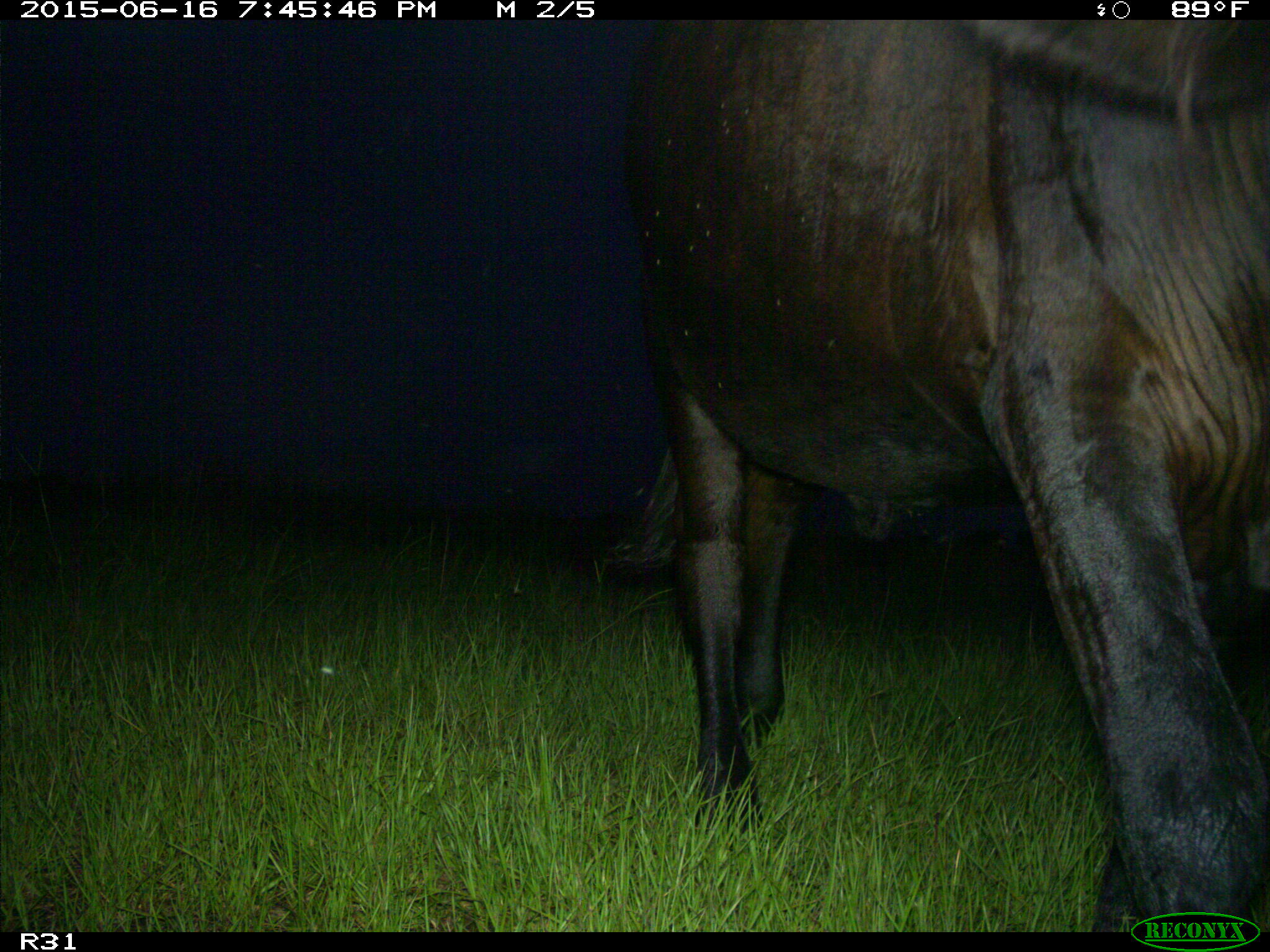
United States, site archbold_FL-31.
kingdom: Animalia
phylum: Chordata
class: Mammalia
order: Artiodactyla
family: Bovidae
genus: Bos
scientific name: Bos taurus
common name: domestic cow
Bos taurus (domestic cow).